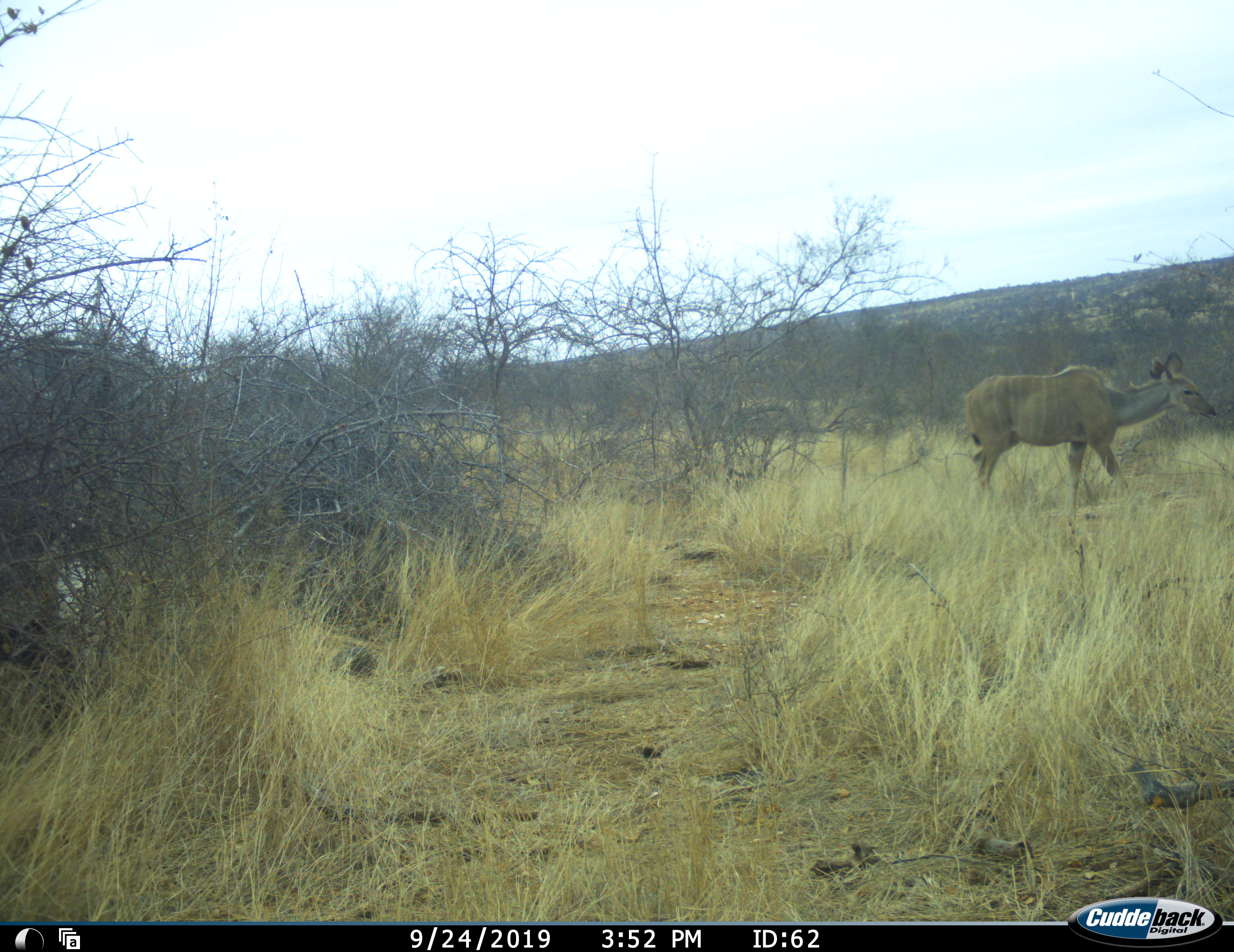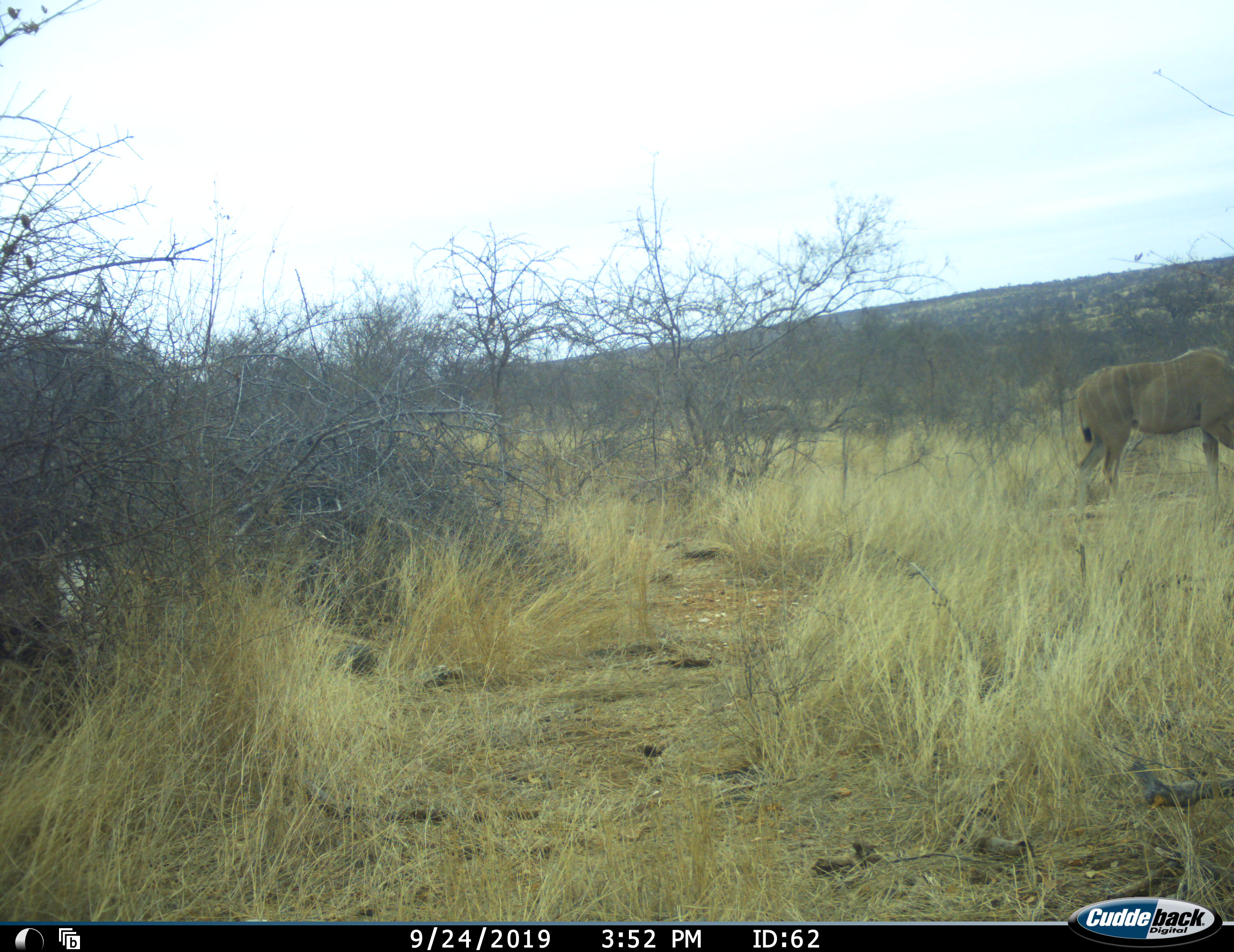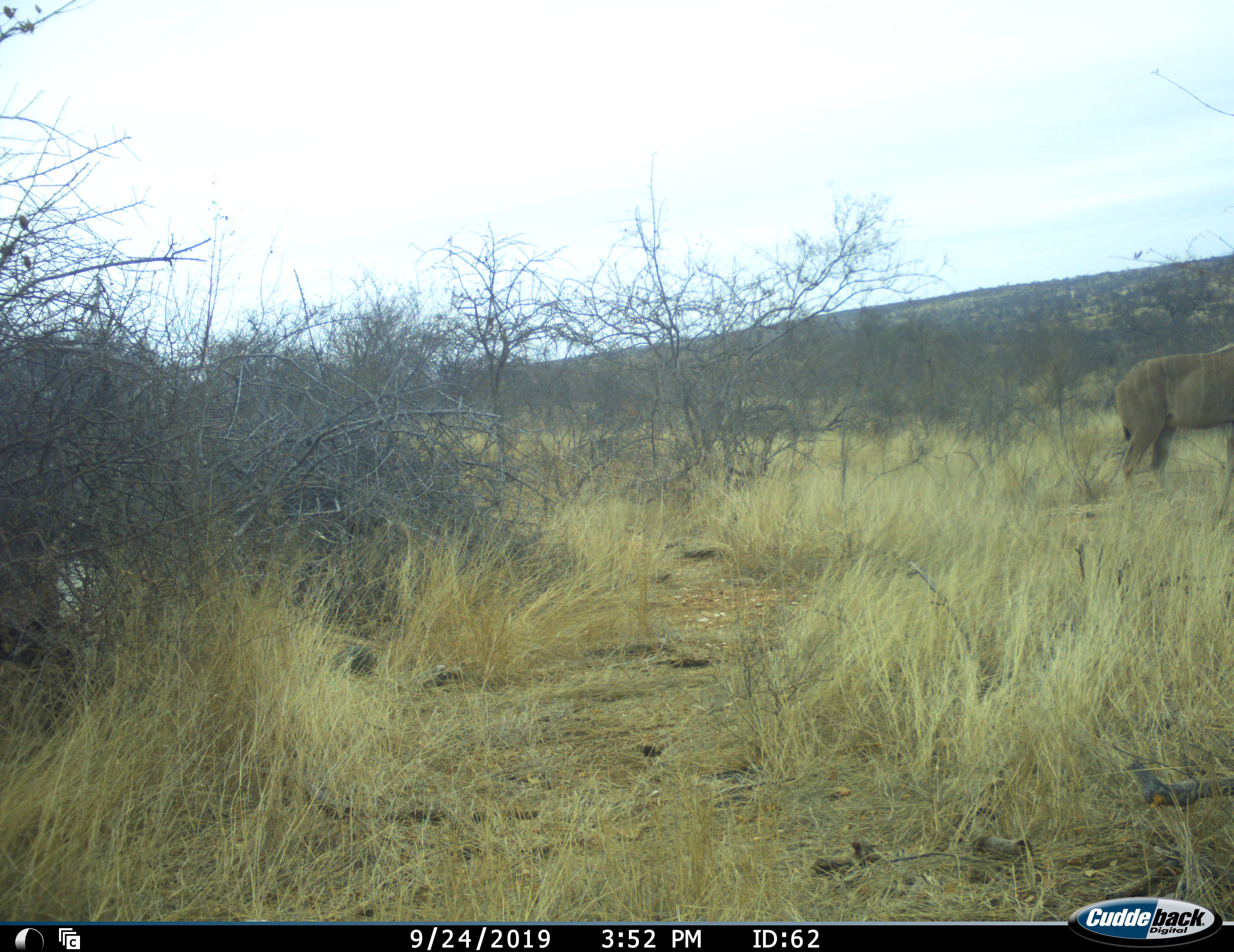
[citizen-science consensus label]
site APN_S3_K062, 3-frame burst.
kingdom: Animalia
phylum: Chordata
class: Mammalia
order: Artiodactyla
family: Bovidae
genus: Tragelaphus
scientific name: Tragelaphus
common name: kudu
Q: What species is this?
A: Kudu (Tragelaphus).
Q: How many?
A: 1.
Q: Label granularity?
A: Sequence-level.